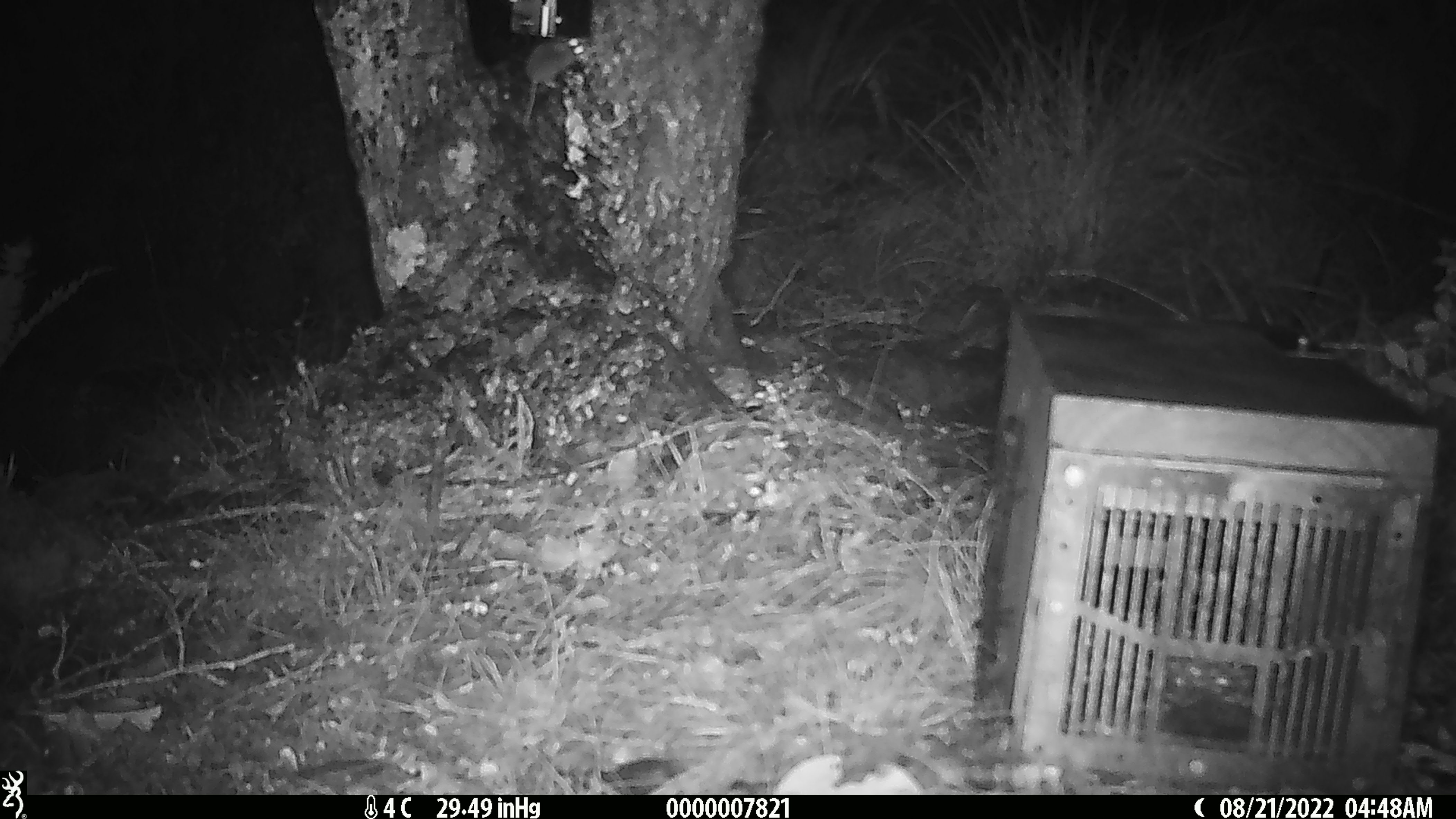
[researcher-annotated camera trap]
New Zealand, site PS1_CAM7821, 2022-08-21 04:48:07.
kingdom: Animalia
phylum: Chordata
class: Mammalia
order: Rodentia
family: Muridae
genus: Mus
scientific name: Mus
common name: mouse